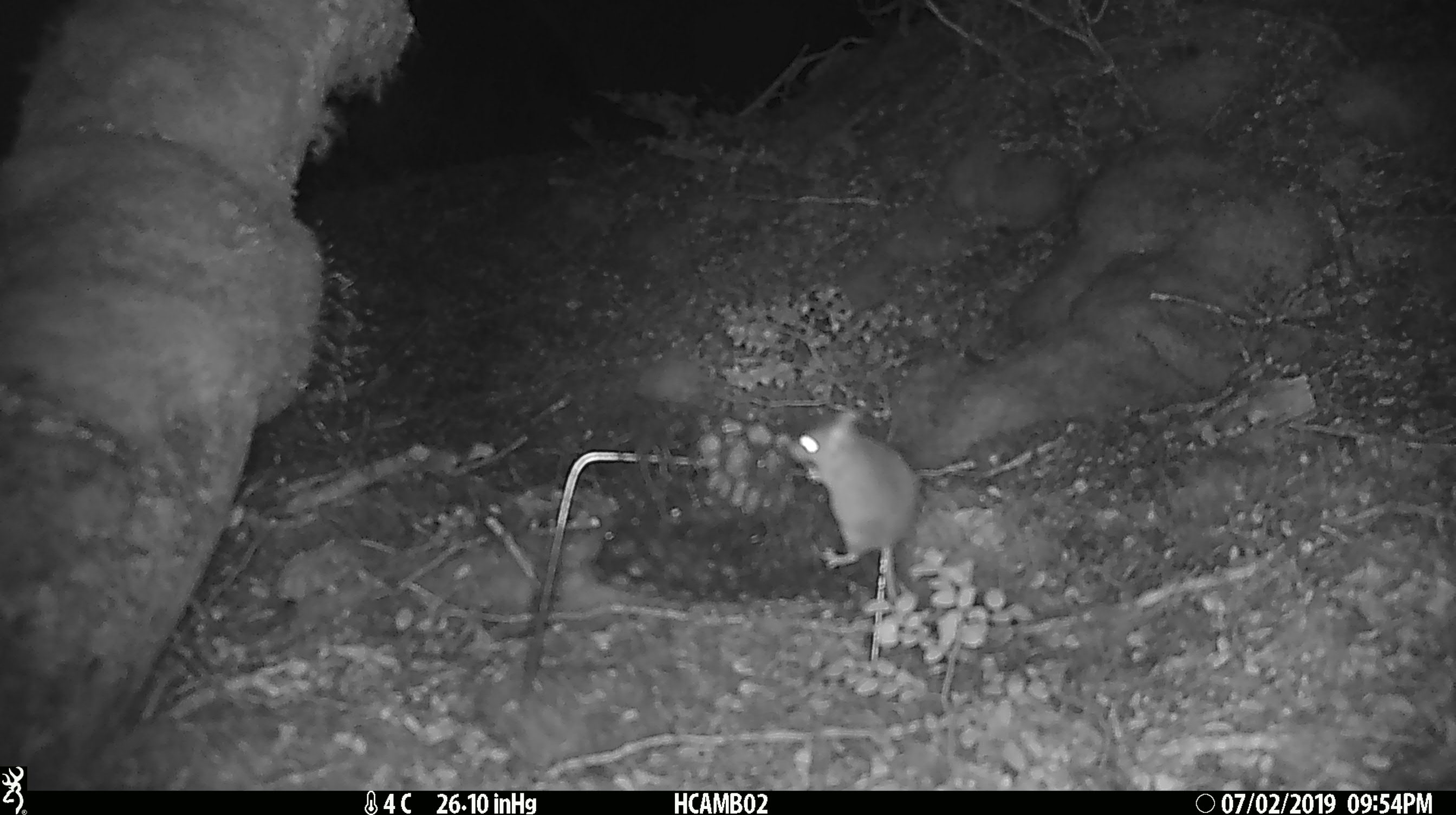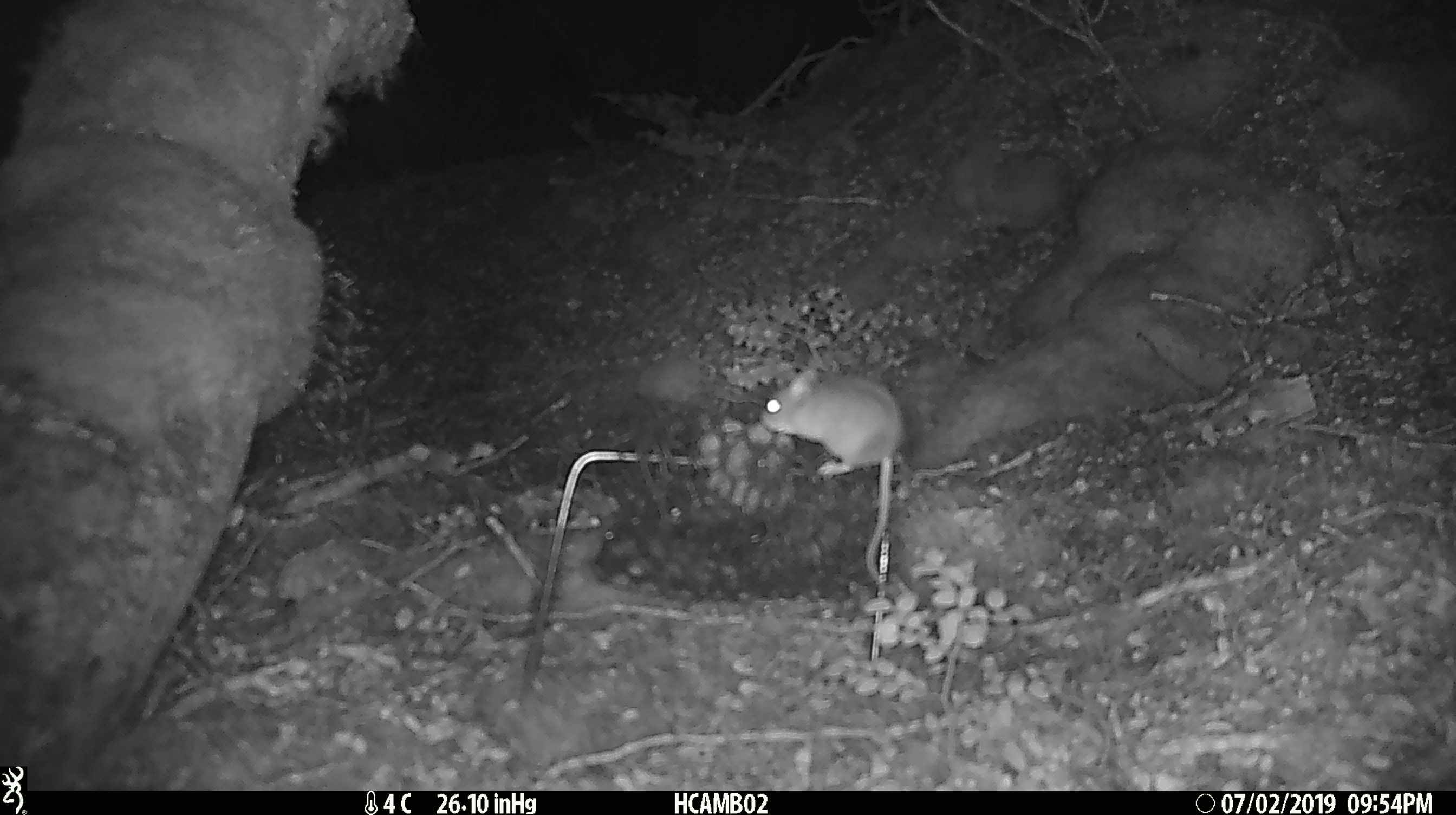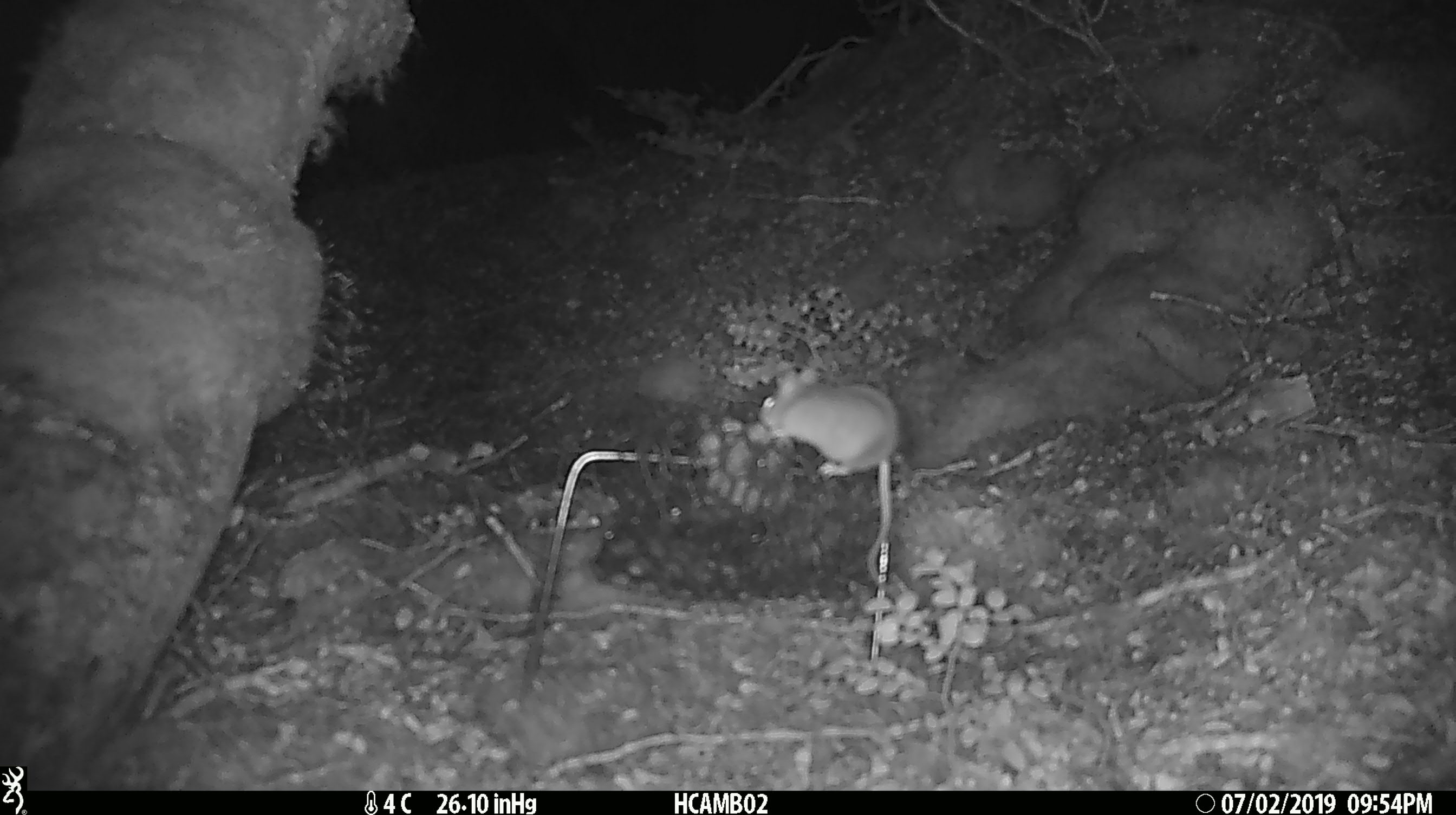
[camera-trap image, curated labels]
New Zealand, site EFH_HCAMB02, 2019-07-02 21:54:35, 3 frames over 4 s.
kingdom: Animalia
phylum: Chordata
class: Mammalia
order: Rodentia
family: Muridae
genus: Mus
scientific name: Mus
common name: mouse